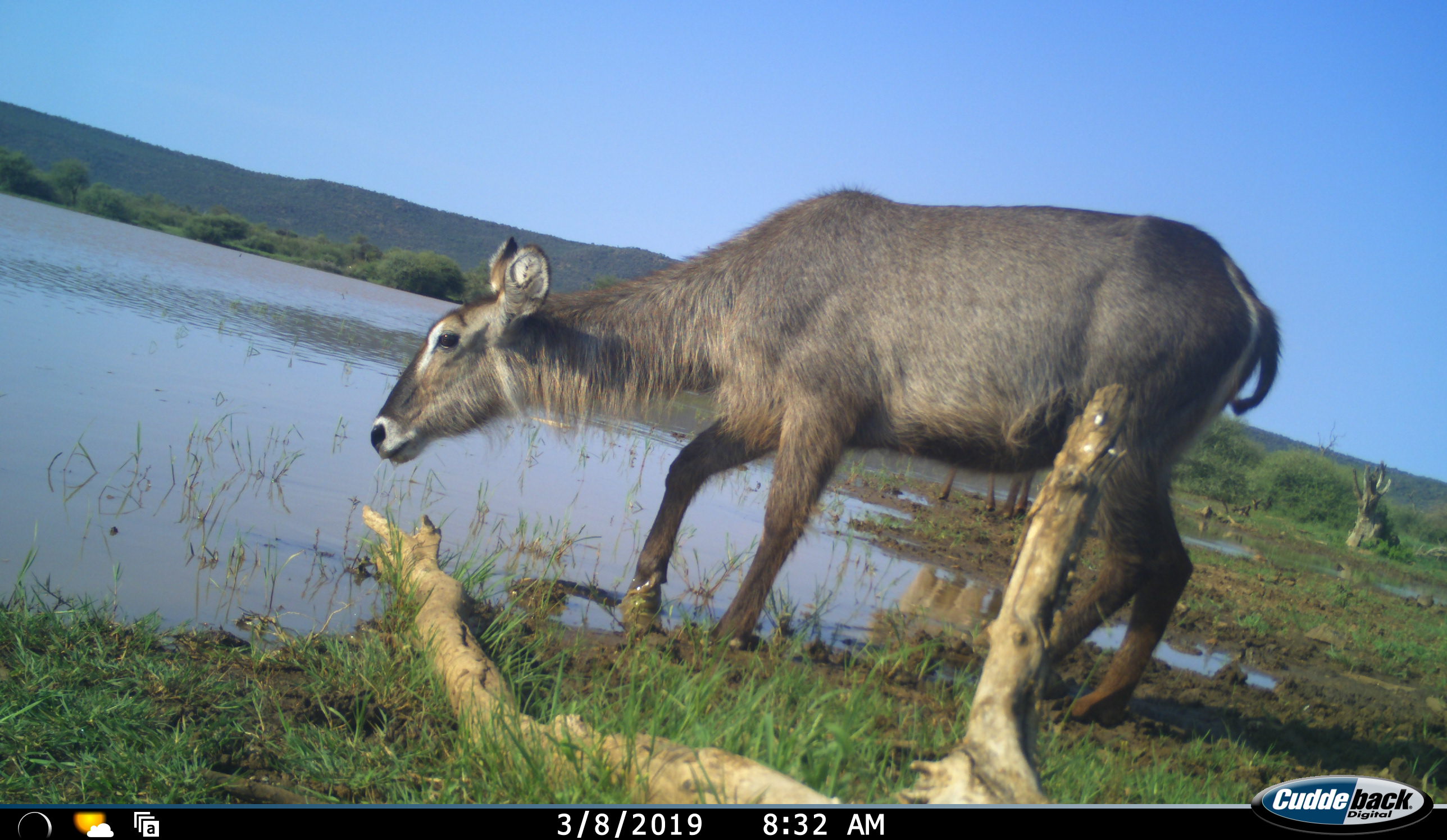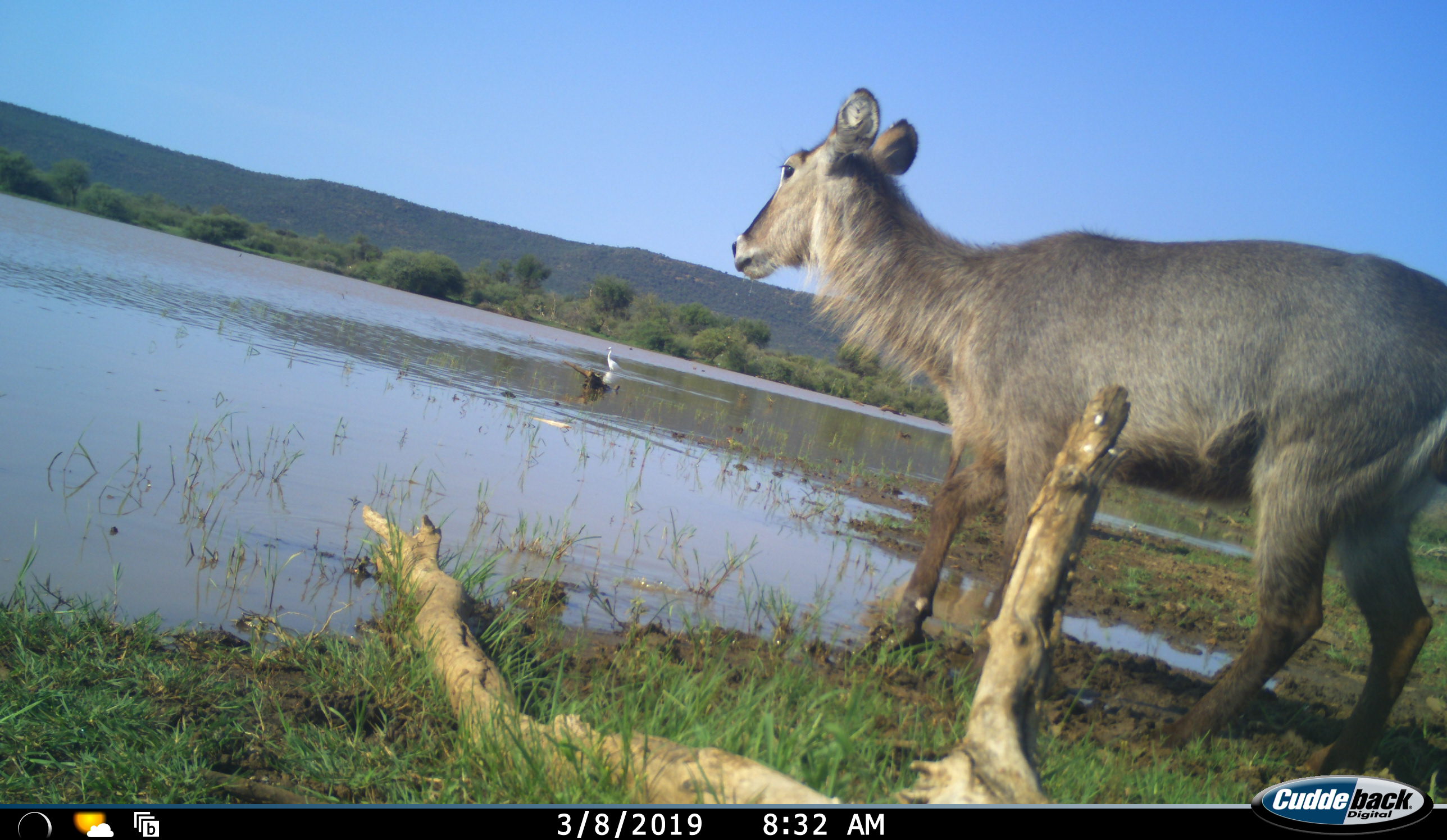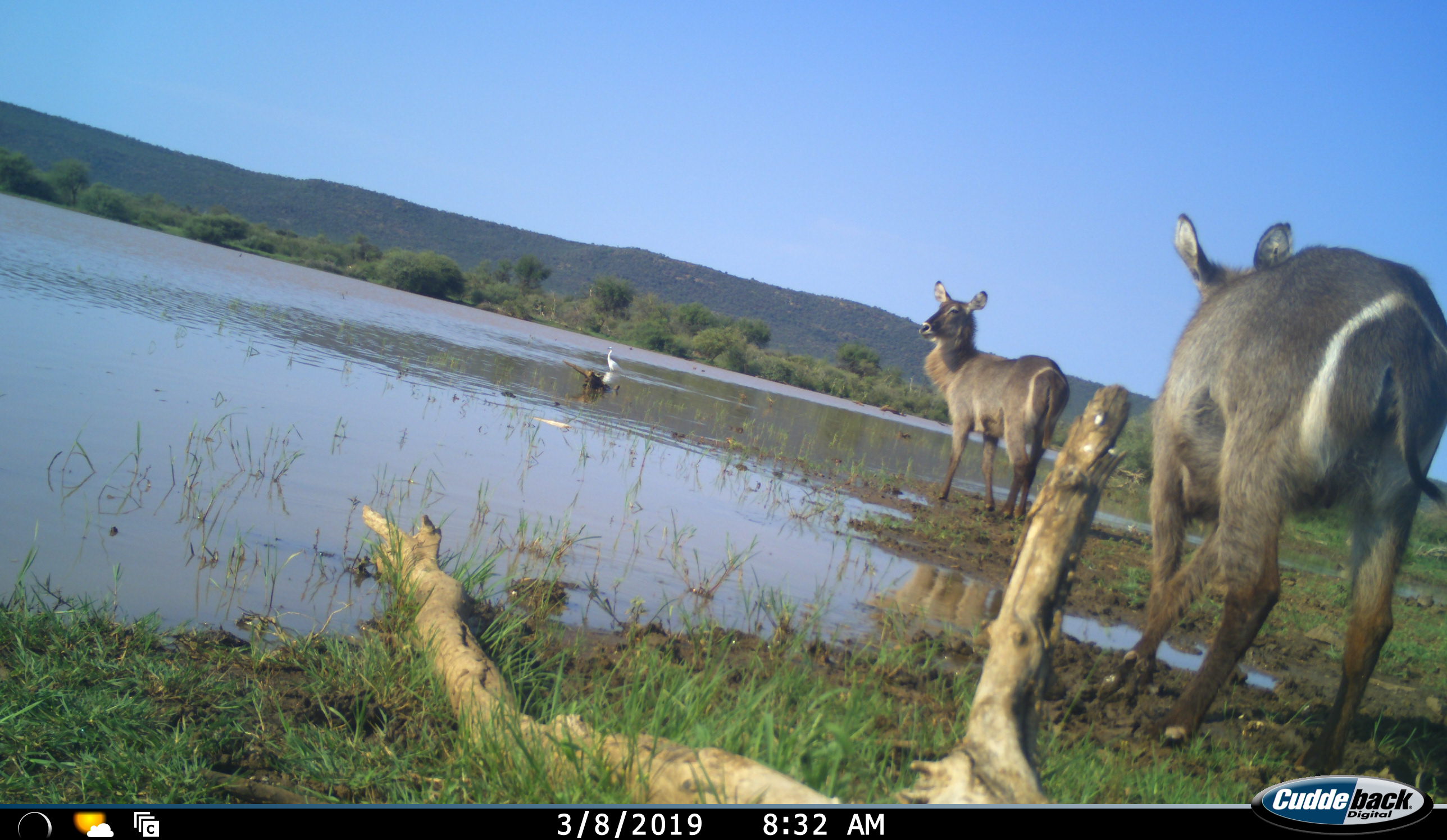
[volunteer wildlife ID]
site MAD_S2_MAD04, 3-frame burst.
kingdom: Animalia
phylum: Chordata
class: Aves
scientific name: Aves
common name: bird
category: birdother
Birdother (bird) (Aves), count 1. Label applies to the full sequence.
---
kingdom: Animalia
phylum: Chordata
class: Mammalia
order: Artiodactyla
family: Bovidae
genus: Kobus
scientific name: Kobus ellipsiprymnus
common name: waterbuck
Waterbuck (Kobus ellipsiprymnus), count 2. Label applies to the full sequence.